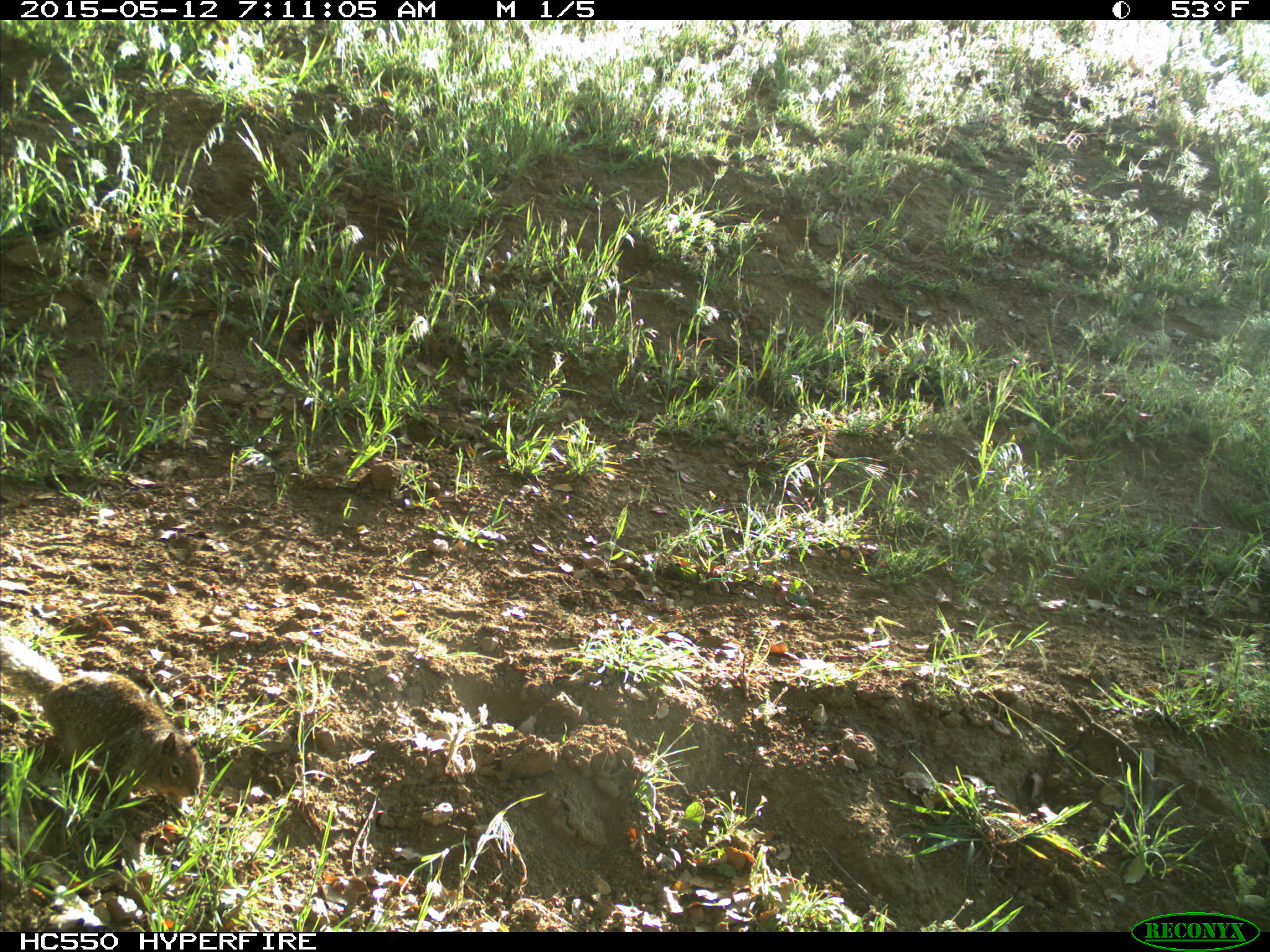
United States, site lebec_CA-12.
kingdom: Animalia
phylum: Chordata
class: Mammalia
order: Rodentia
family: Sciuridae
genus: Otospermophilus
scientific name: Otospermophilus beecheyi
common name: california ground squirrel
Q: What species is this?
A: Otospermophilus beecheyi (california ground squirrel).